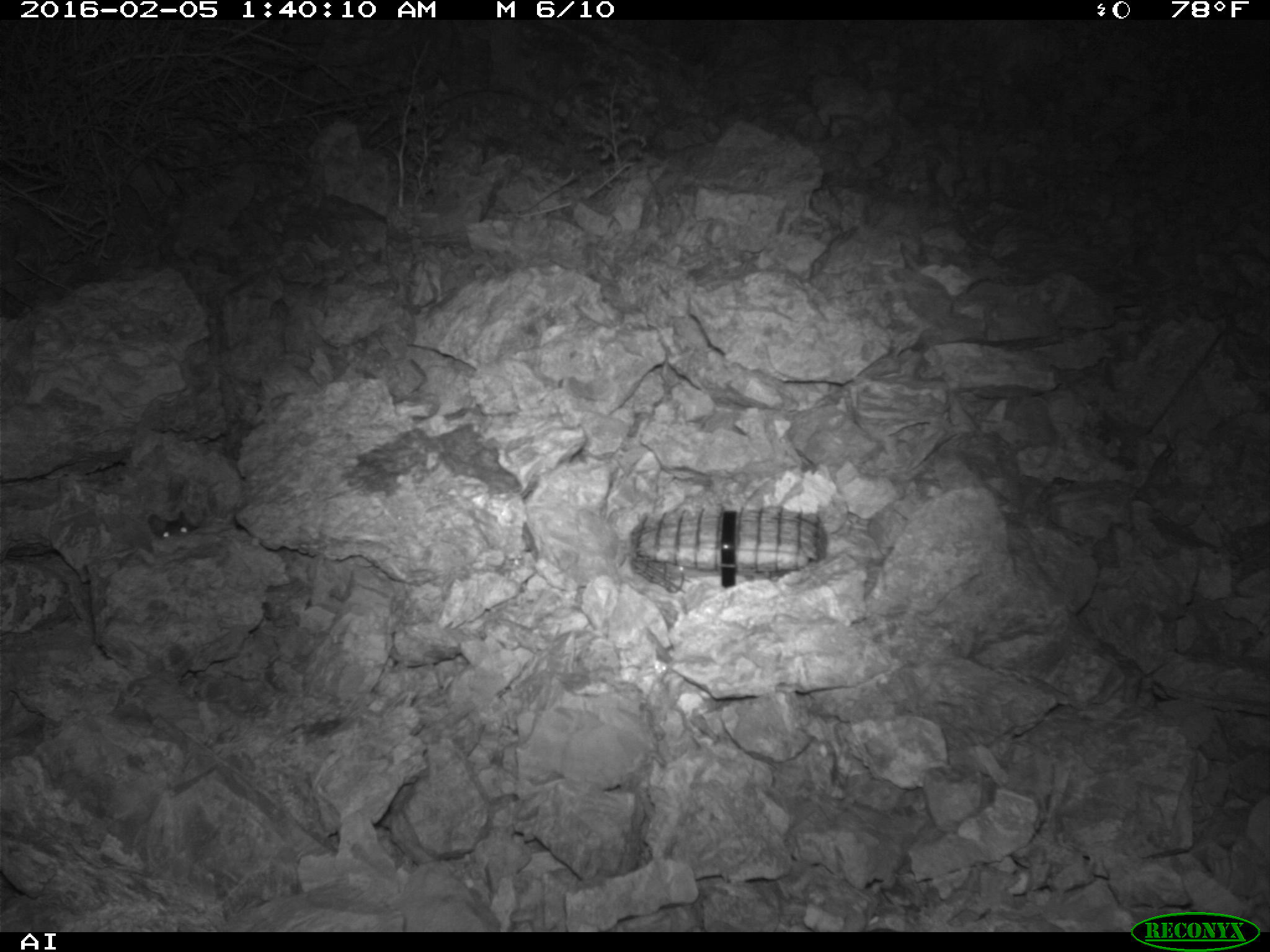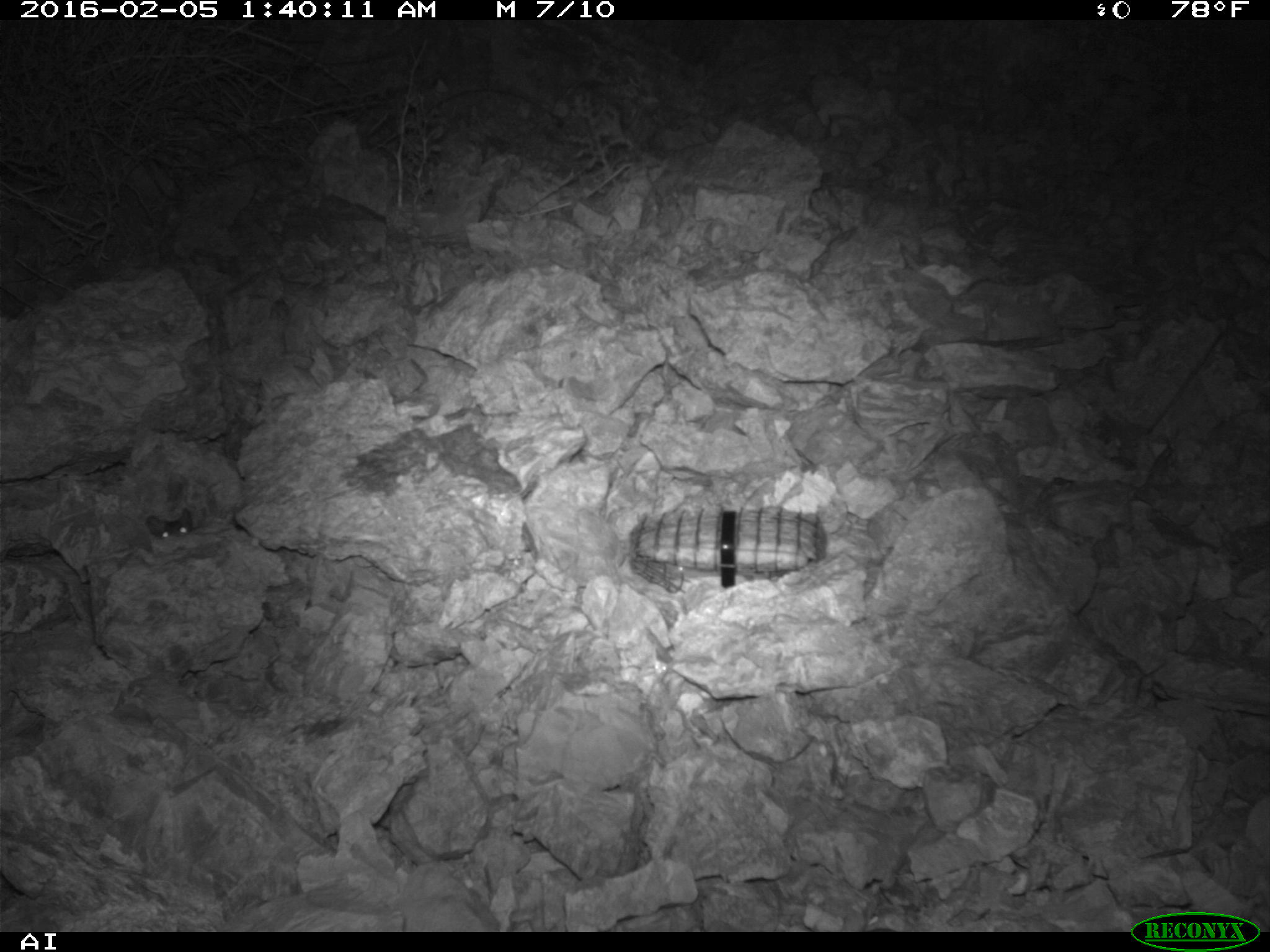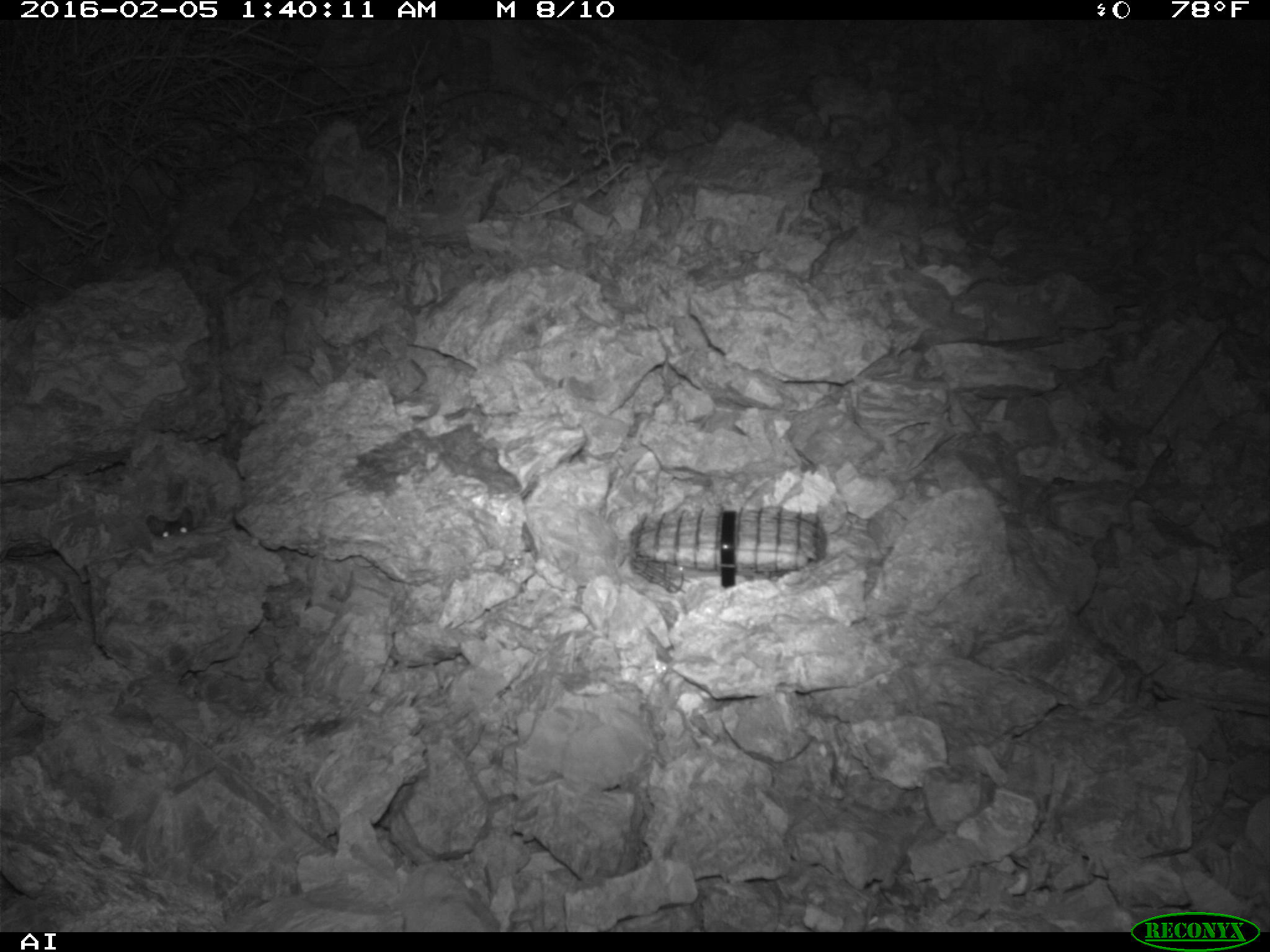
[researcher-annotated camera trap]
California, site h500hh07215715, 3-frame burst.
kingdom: Animalia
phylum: Chordata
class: Mammalia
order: Rodentia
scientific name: Rodentia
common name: rodent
Rodent (Rodentia).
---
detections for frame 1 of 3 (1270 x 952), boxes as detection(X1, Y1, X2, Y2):
rodent: detection(147, 511, 197, 537)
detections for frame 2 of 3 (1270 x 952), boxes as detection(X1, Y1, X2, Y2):
rodent: detection(143, 509, 200, 540)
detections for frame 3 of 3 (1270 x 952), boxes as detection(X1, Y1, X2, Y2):
rodent: detection(146, 508, 193, 537)